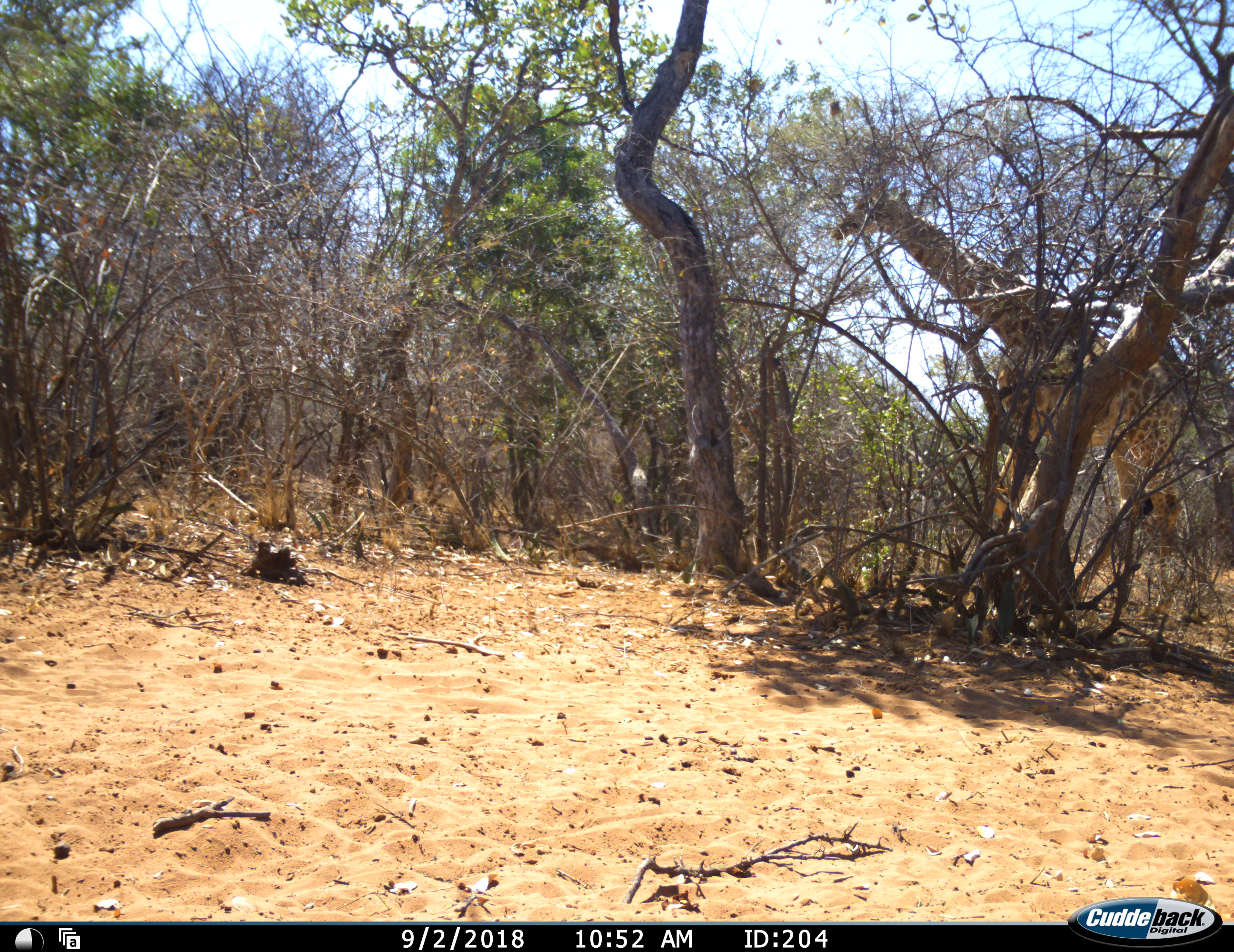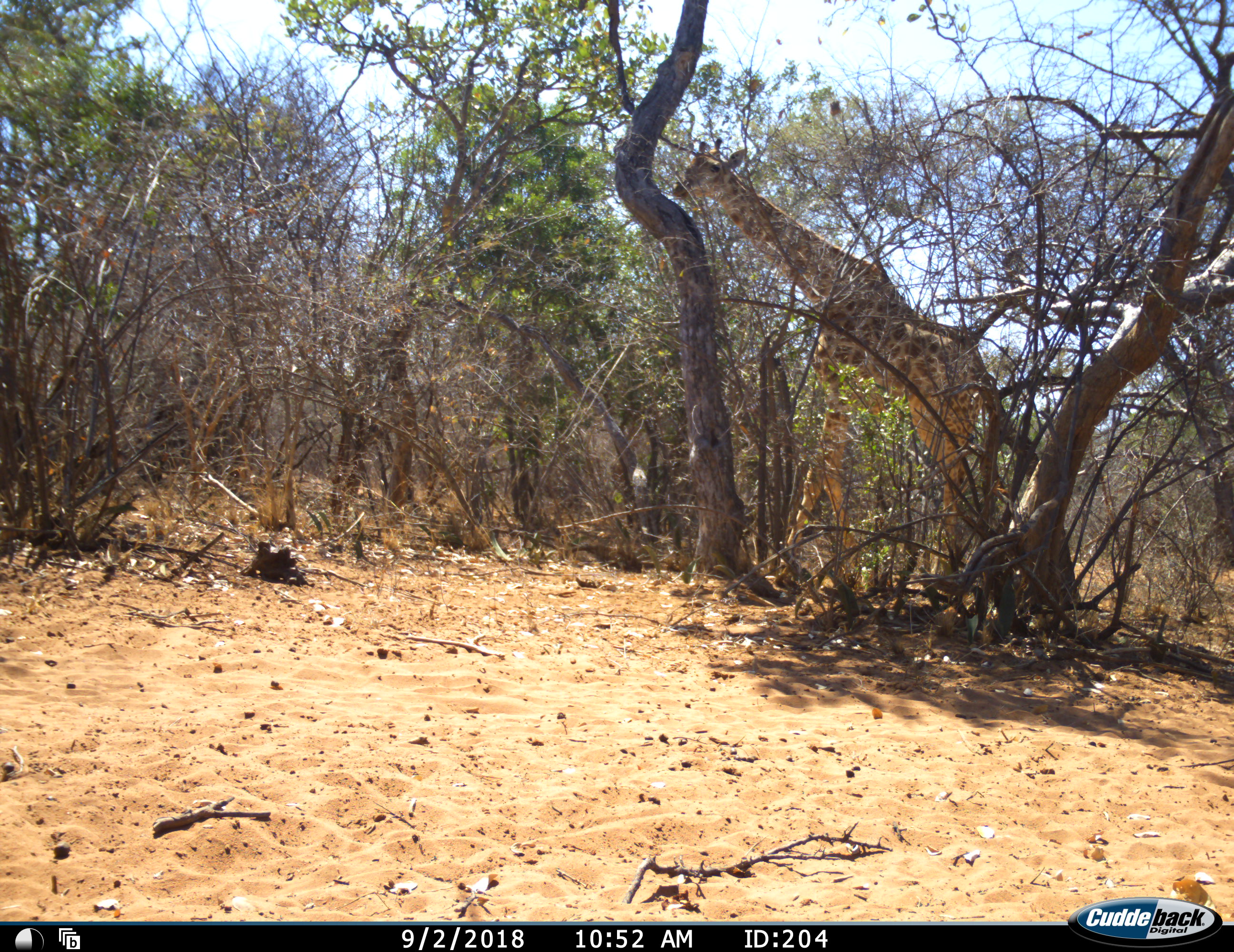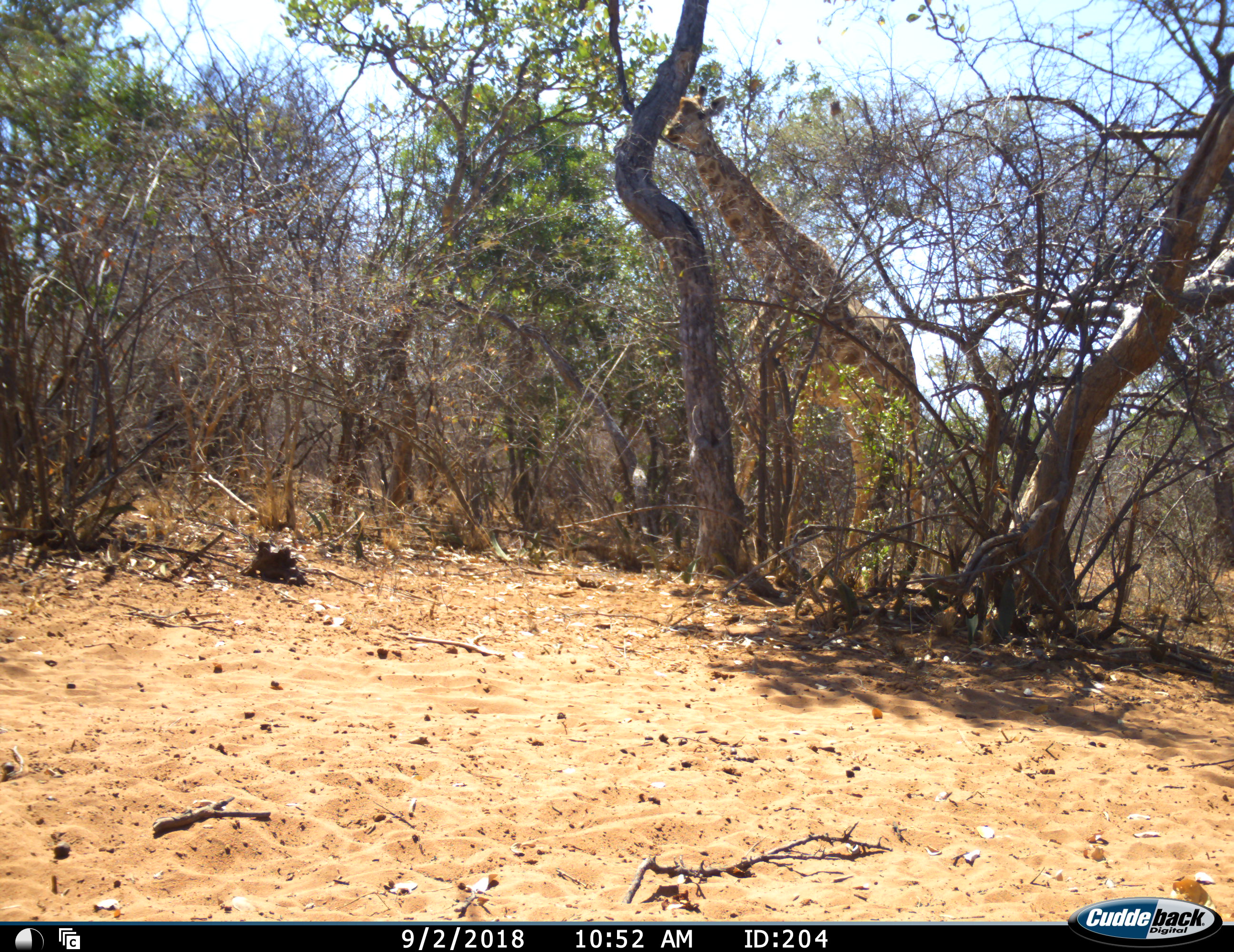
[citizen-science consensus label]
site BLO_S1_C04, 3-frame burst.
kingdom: Animalia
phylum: Chordata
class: Mammalia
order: Artiodactyla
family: Giraffidae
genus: Giraffa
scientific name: Giraffa camelopardalis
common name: giraffe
Giraffe (Giraffa camelopardalis), count 1. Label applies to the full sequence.